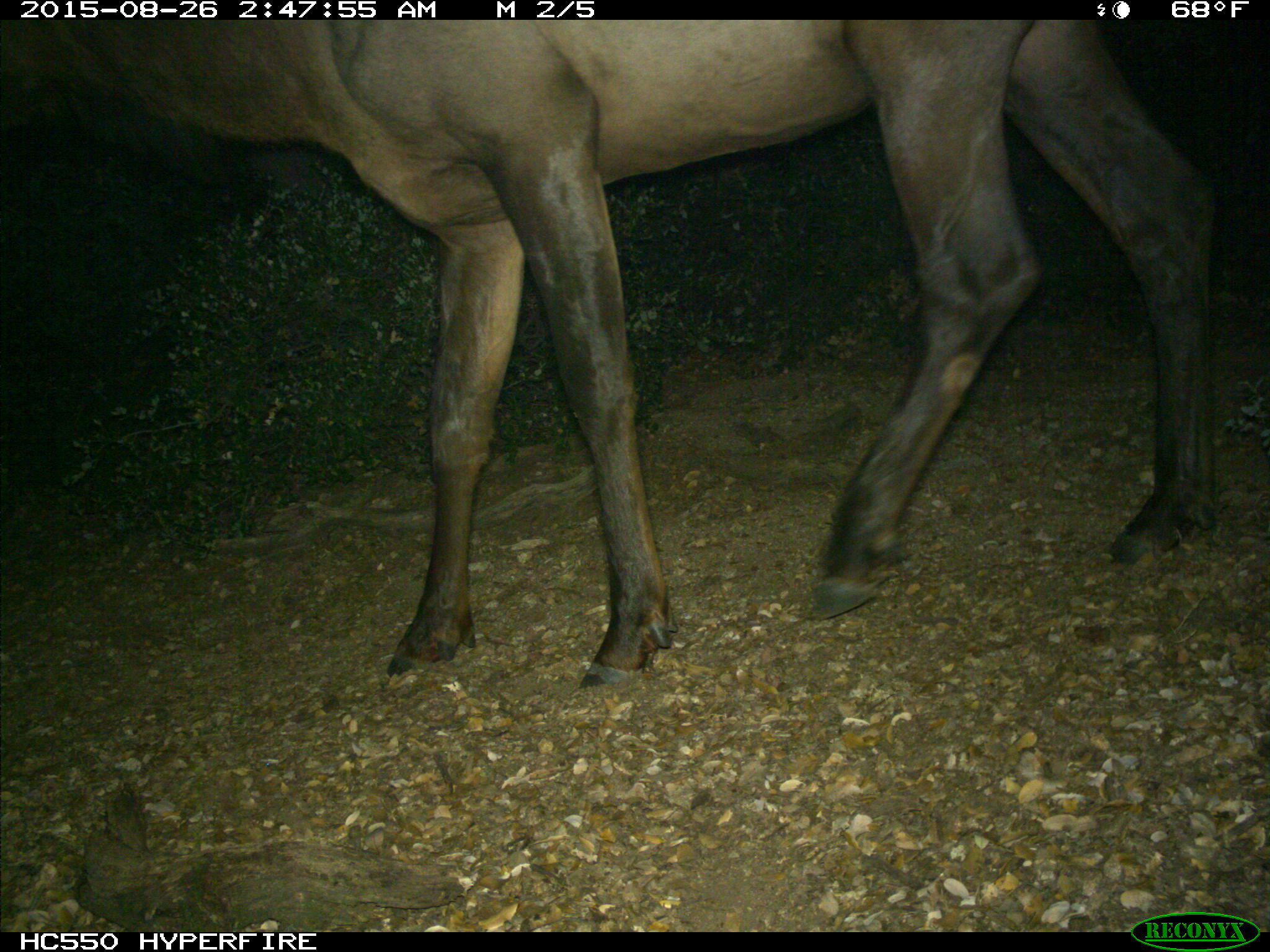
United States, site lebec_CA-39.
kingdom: Animalia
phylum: Chordata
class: Mammalia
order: Artiodactyla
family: Cervidae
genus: Cervus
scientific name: Cervus canadensis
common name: elk